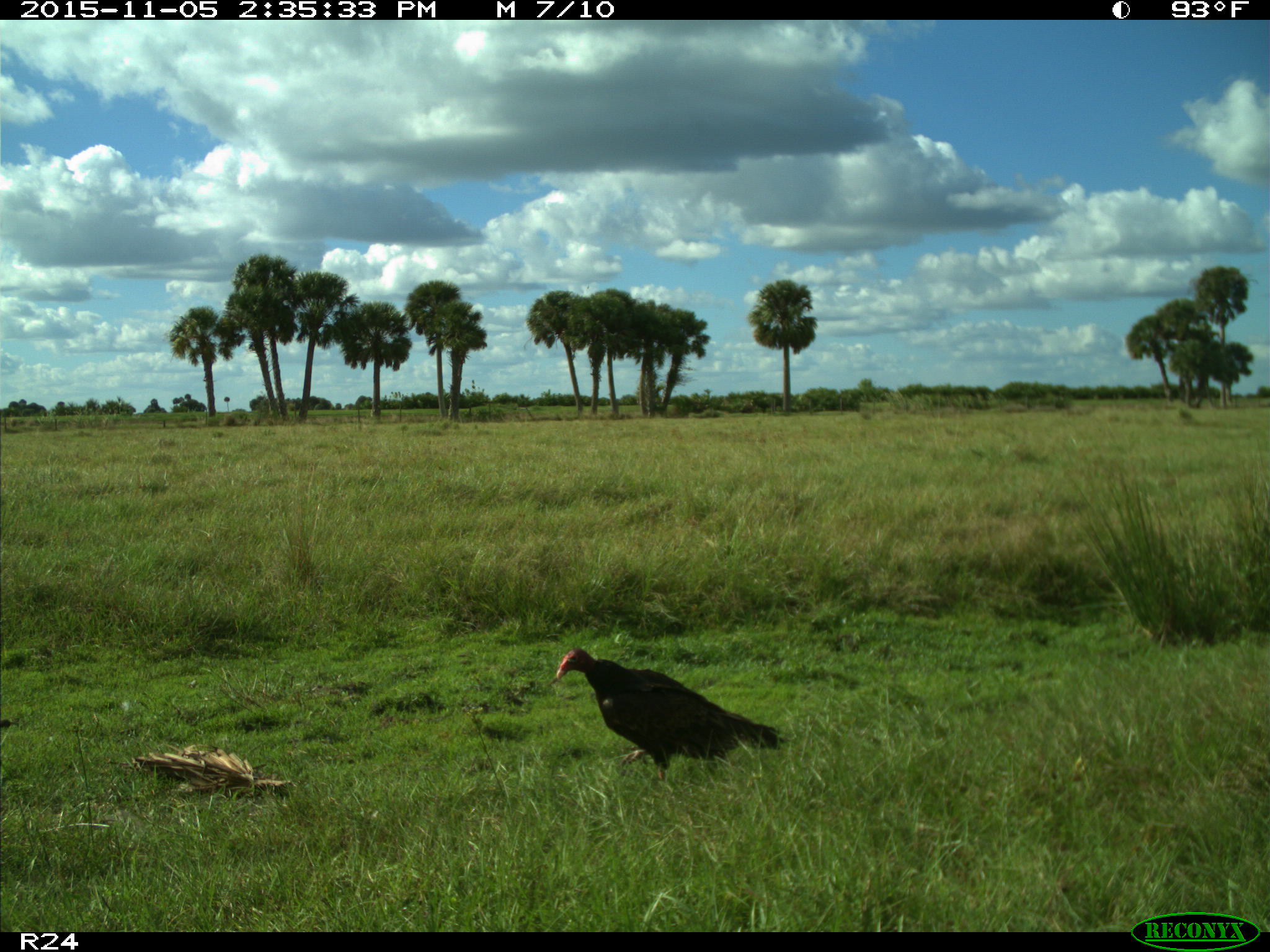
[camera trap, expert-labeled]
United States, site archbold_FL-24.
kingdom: Animalia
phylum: Chordata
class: Aves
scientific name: Aves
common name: birds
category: unidentified bird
Unidentified bird (birds) (Aves).